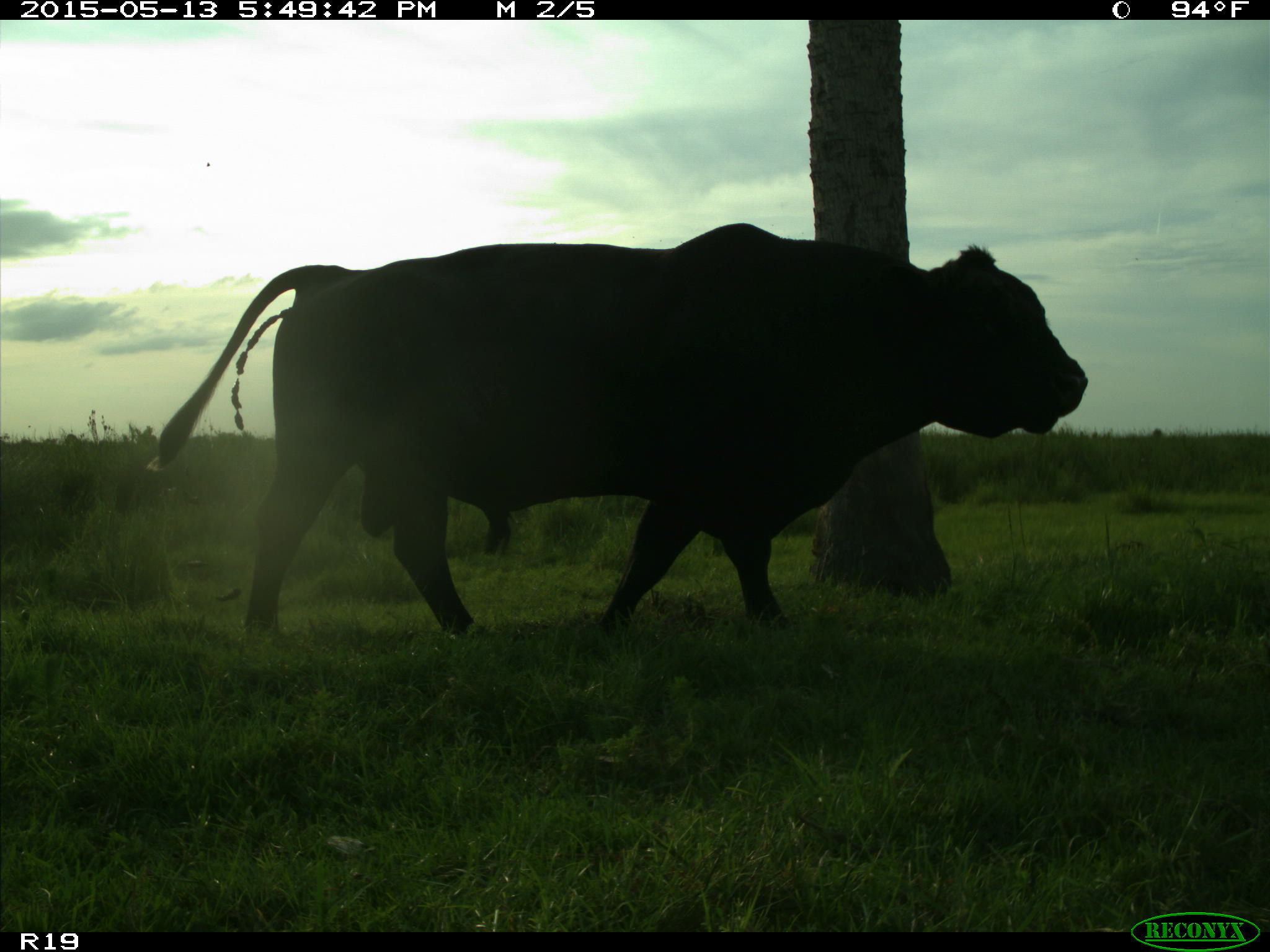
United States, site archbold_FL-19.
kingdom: Animalia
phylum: Chordata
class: Mammalia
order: Artiodactyla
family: Bovidae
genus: Bos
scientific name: Bos taurus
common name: domestic cow